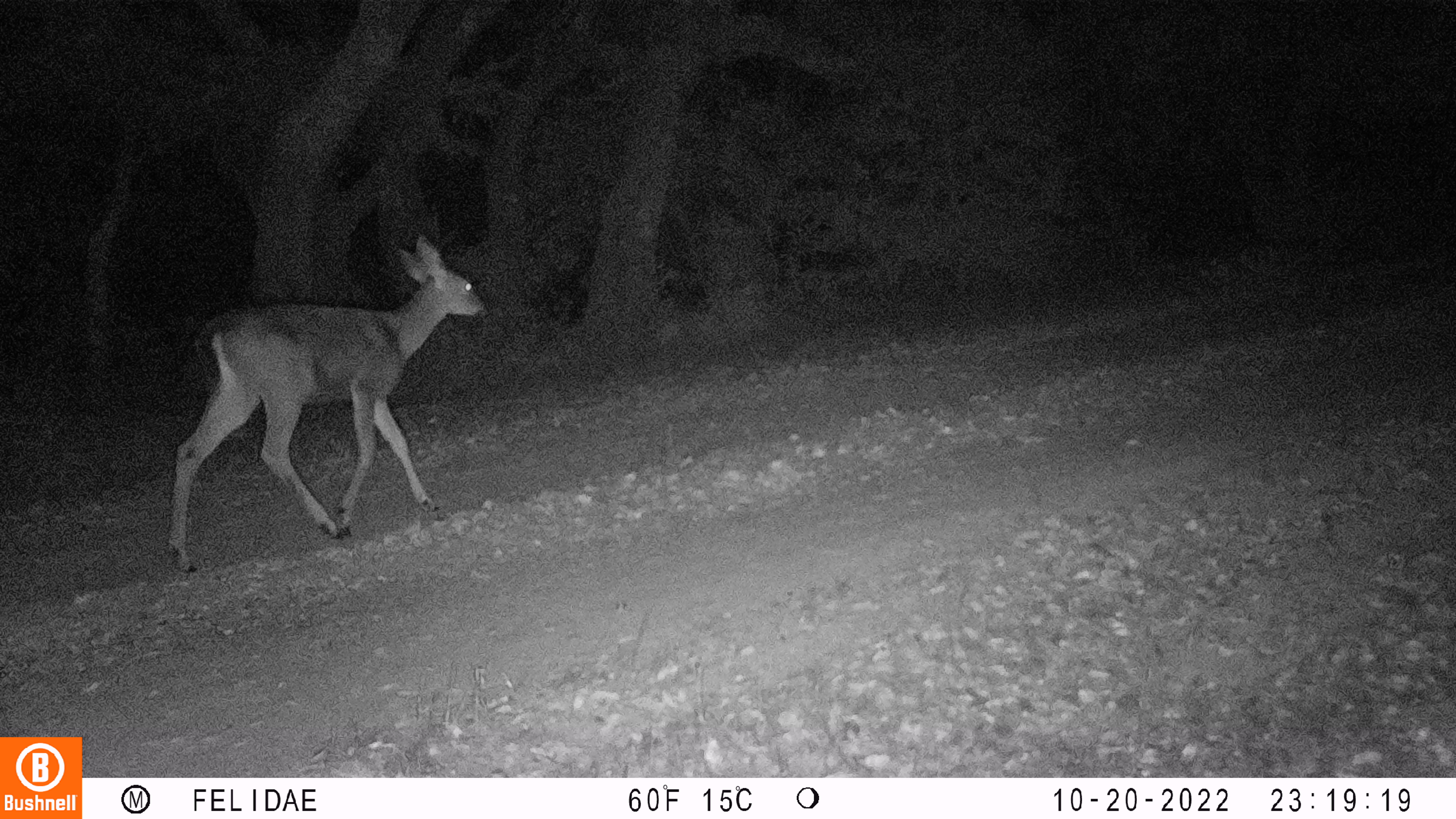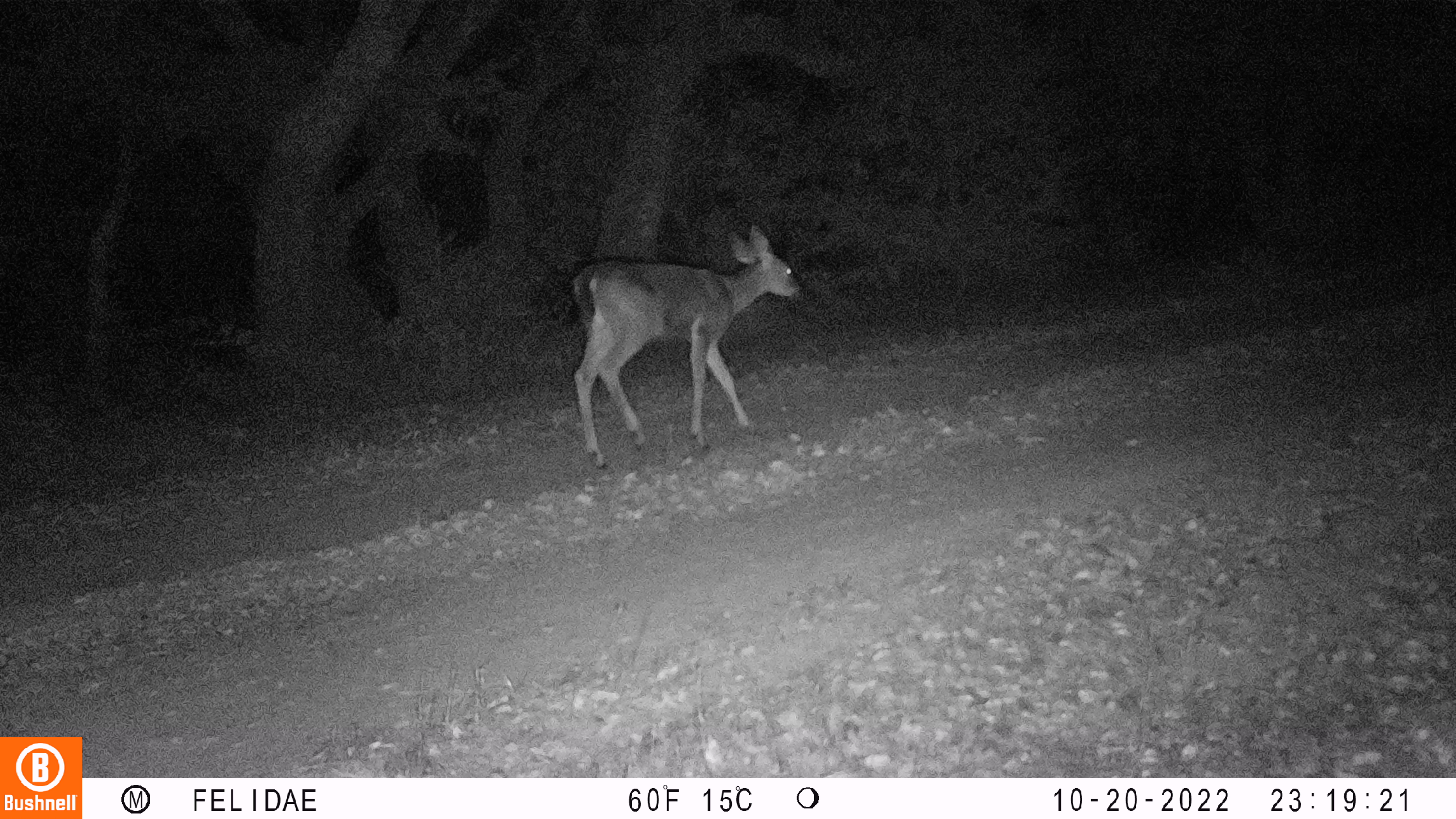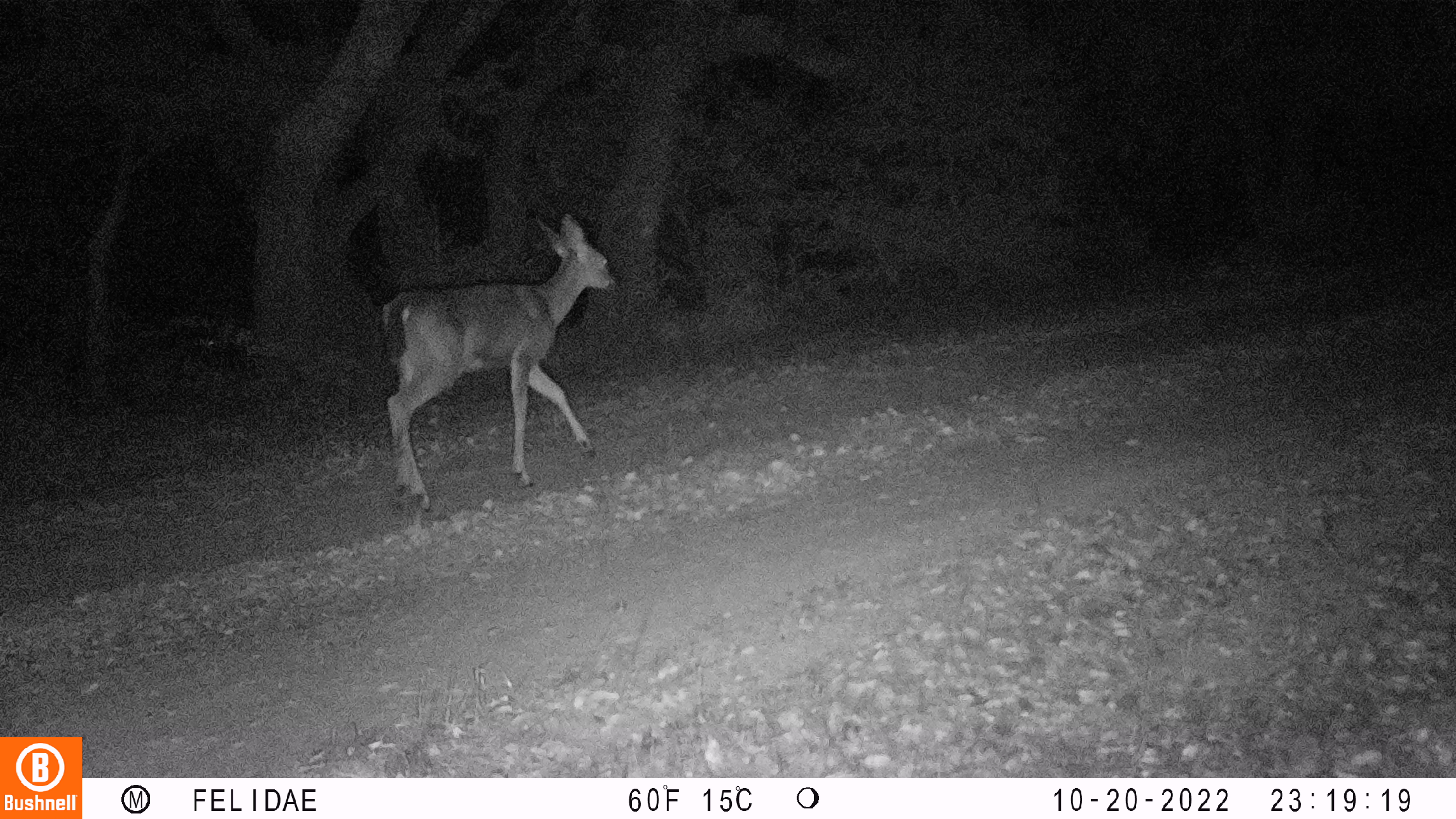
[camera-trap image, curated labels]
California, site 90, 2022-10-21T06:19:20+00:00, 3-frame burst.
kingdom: Animalia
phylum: Chordata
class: Mammalia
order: Artiodactyla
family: Cervidae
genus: Odocoileus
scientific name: Odocoileus hemionus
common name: mule deer